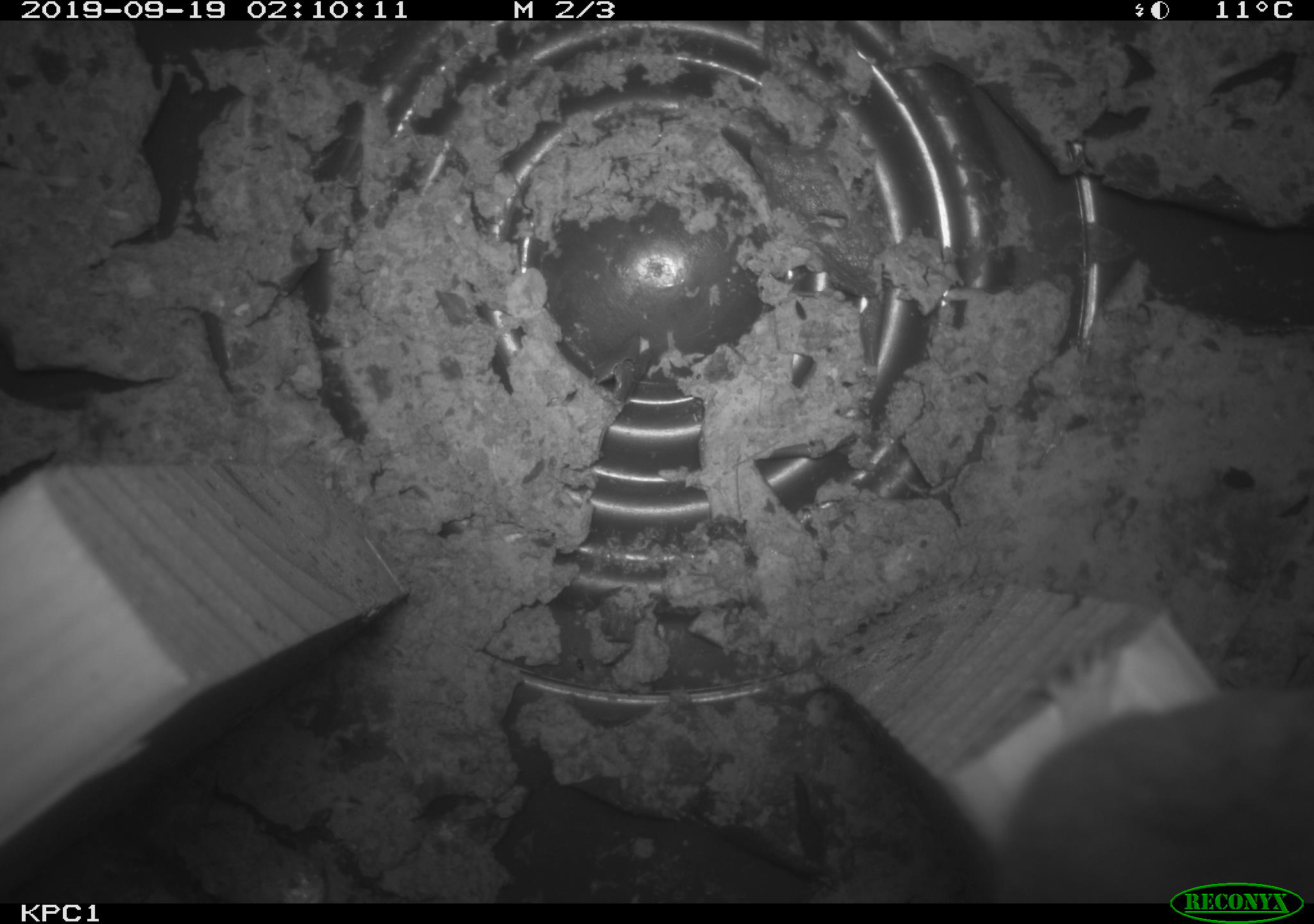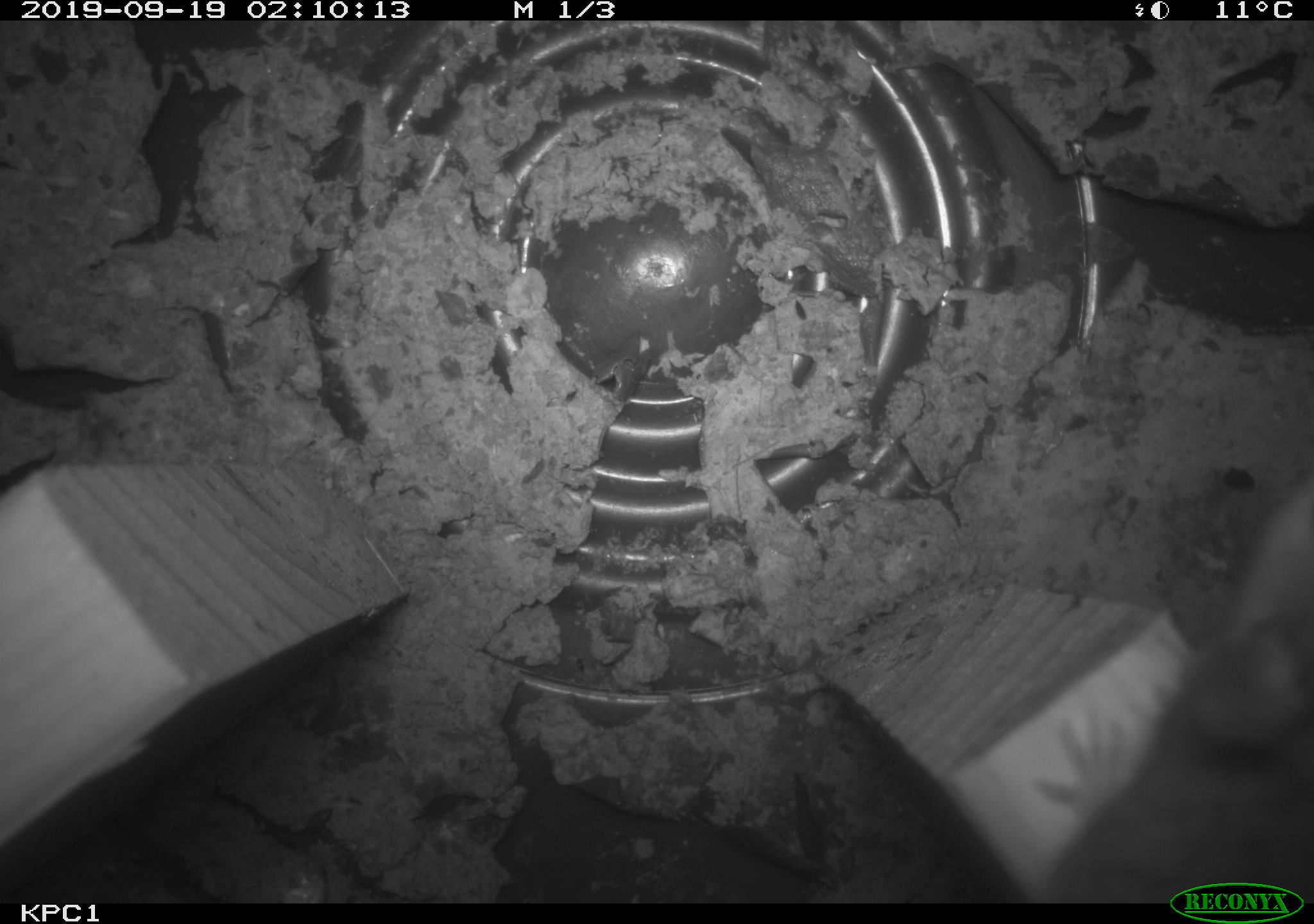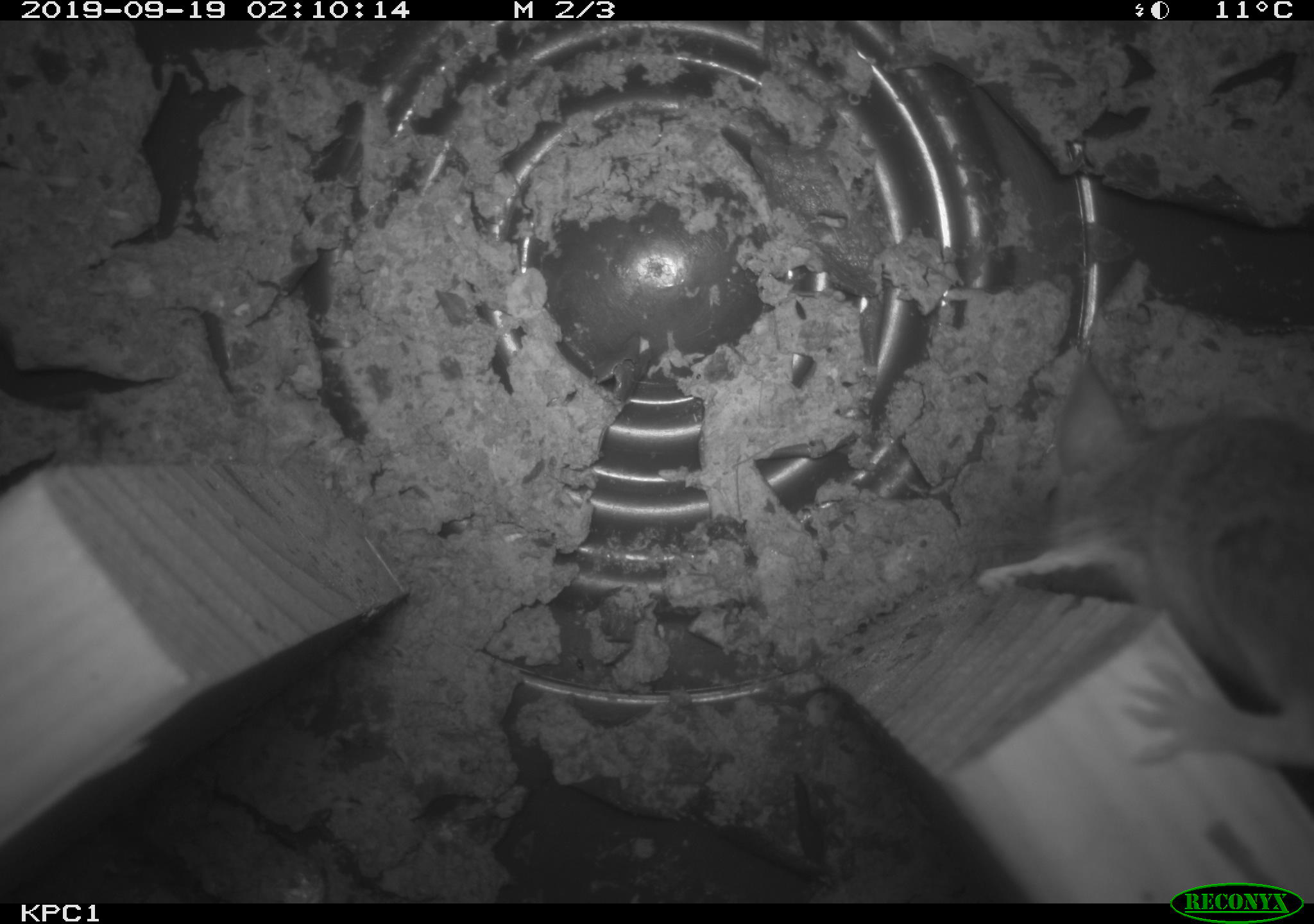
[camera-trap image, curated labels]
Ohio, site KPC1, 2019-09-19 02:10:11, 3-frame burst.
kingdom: Animalia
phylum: Chordata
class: Mammalia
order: Rodentia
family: Cricetidae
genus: Peromyscus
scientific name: Peromyscus leucopus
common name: white-footed mouse